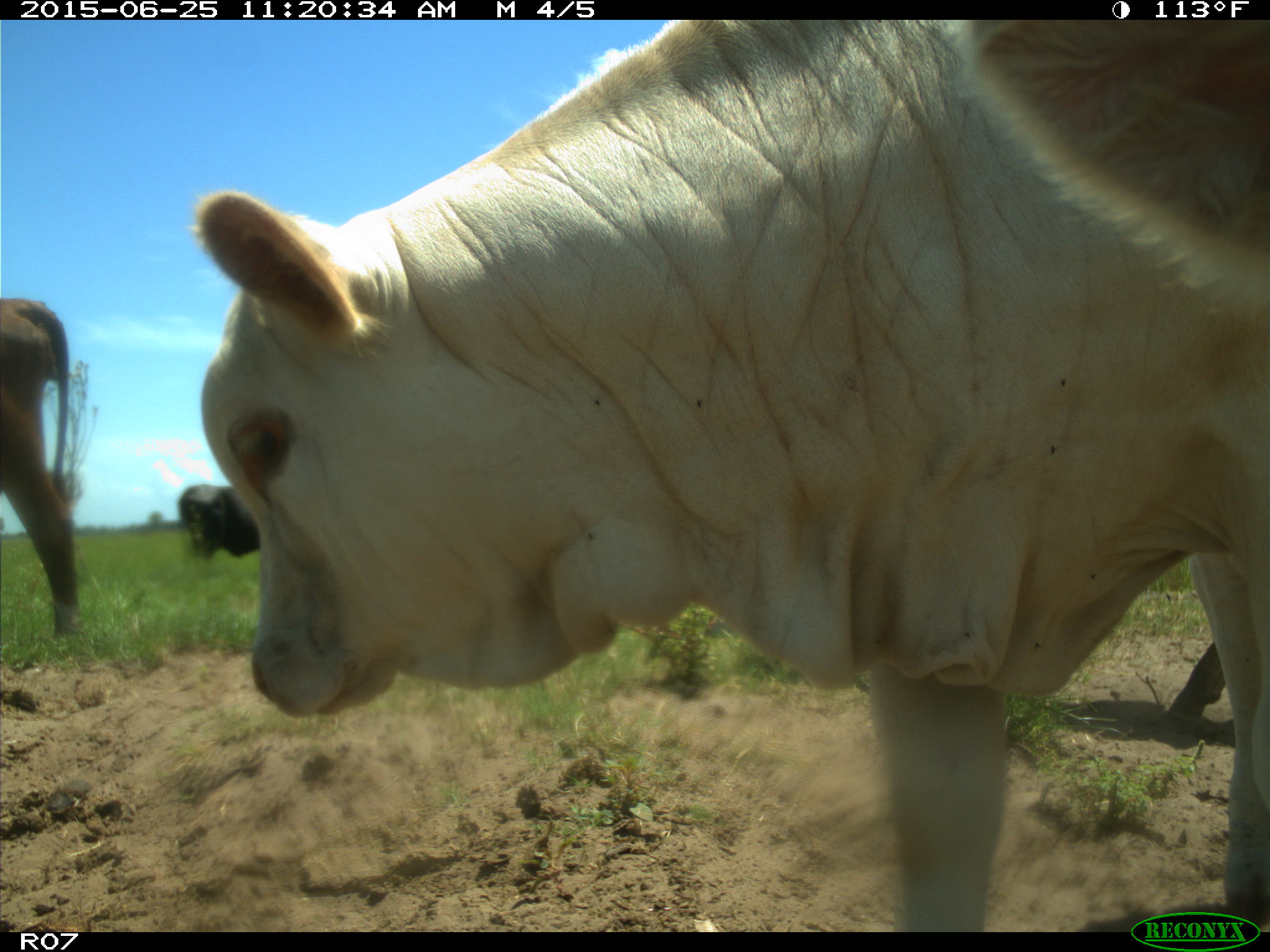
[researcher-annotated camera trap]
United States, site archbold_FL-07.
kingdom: Animalia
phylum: Chordata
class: Mammalia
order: Artiodactyla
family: Bovidae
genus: Bos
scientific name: Bos taurus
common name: domestic cow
Bos taurus (domestic cow).